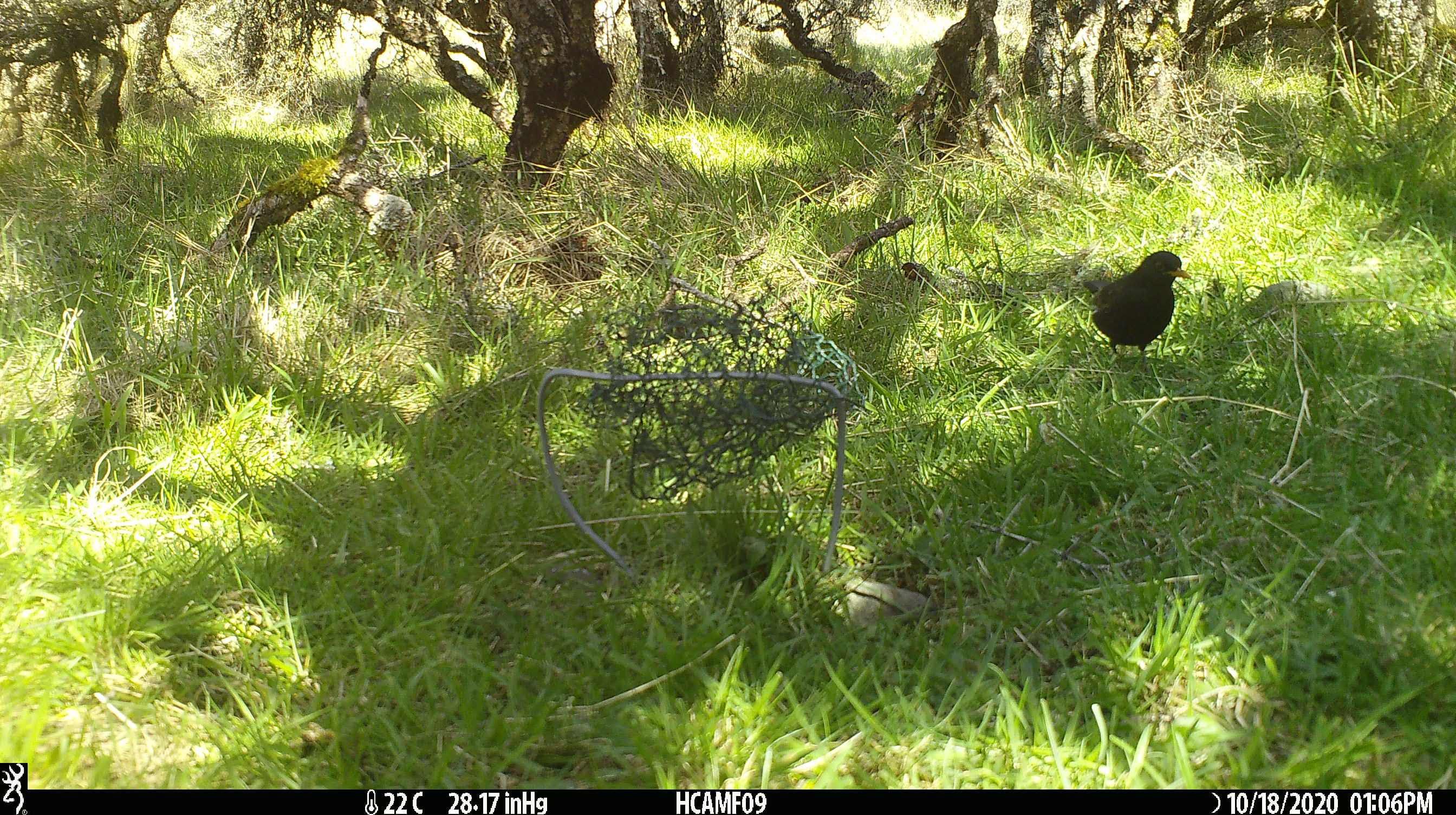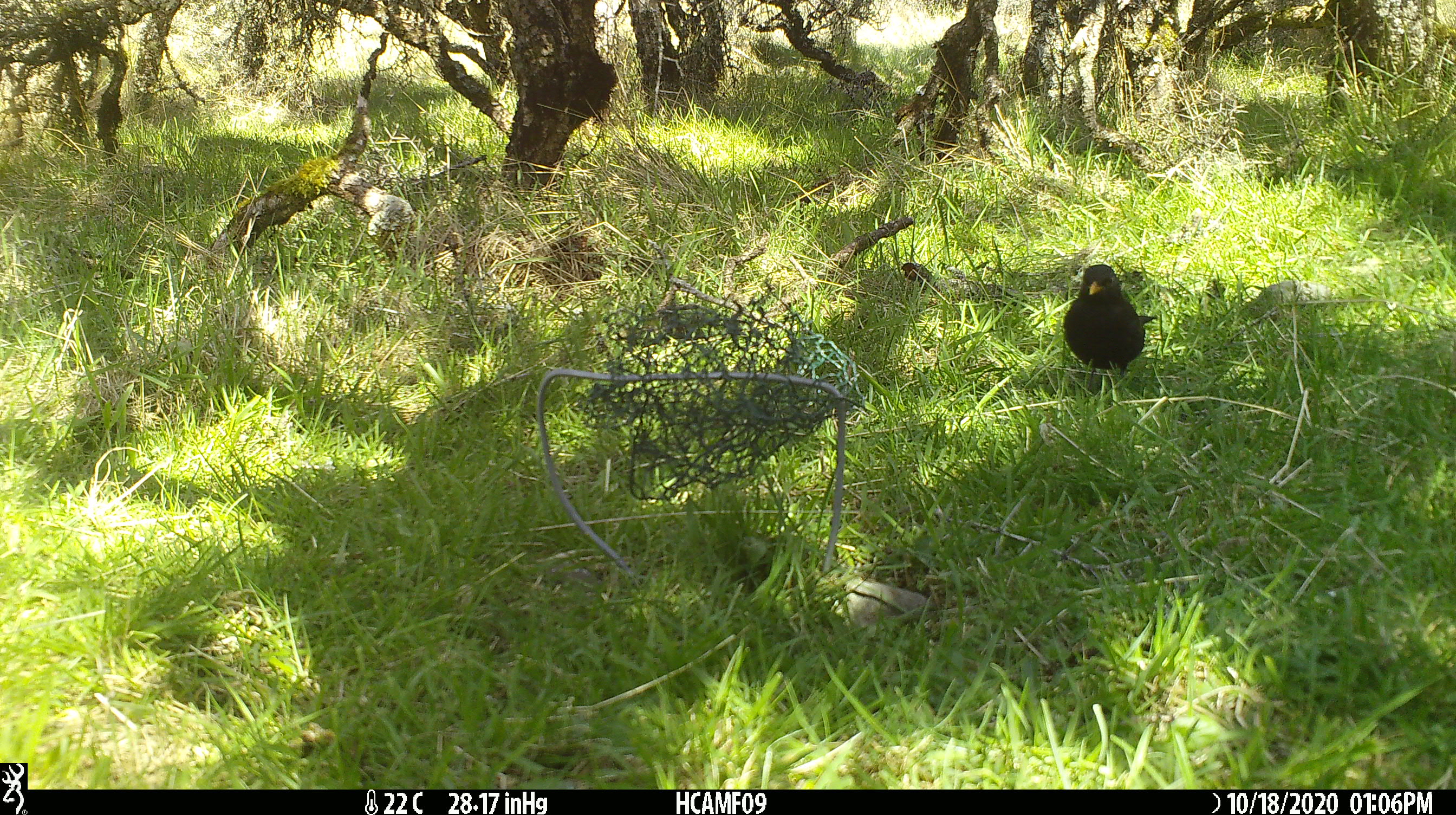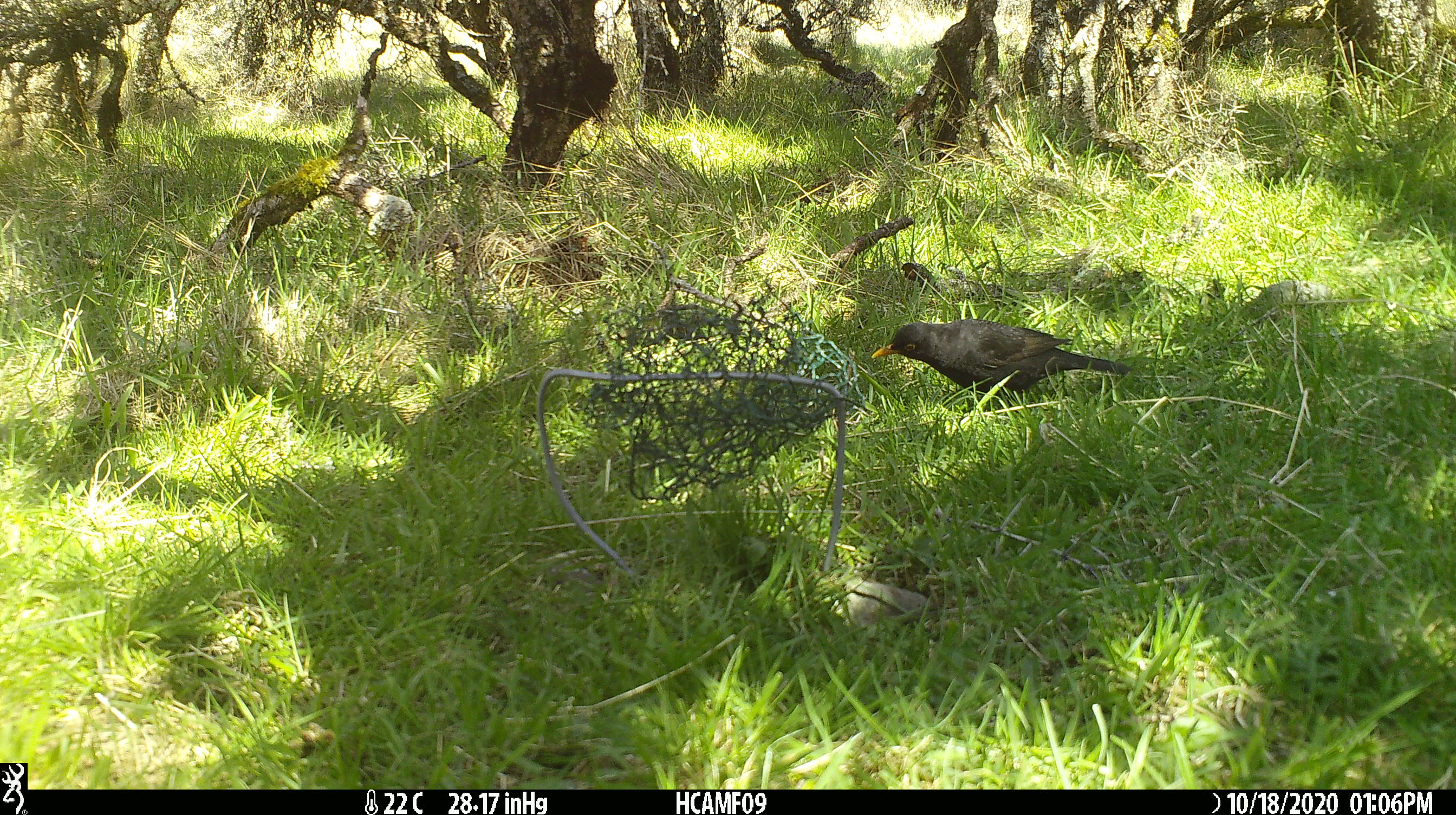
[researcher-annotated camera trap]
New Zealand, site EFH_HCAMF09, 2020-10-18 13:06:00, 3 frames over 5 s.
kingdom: Animalia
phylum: Chordata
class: Aves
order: Passeriformes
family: Turdidae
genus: Turdus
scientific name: Turdus merula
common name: eurasian blackbird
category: blackbird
Blackbird (eurasian blackbird) (Turdus merula).